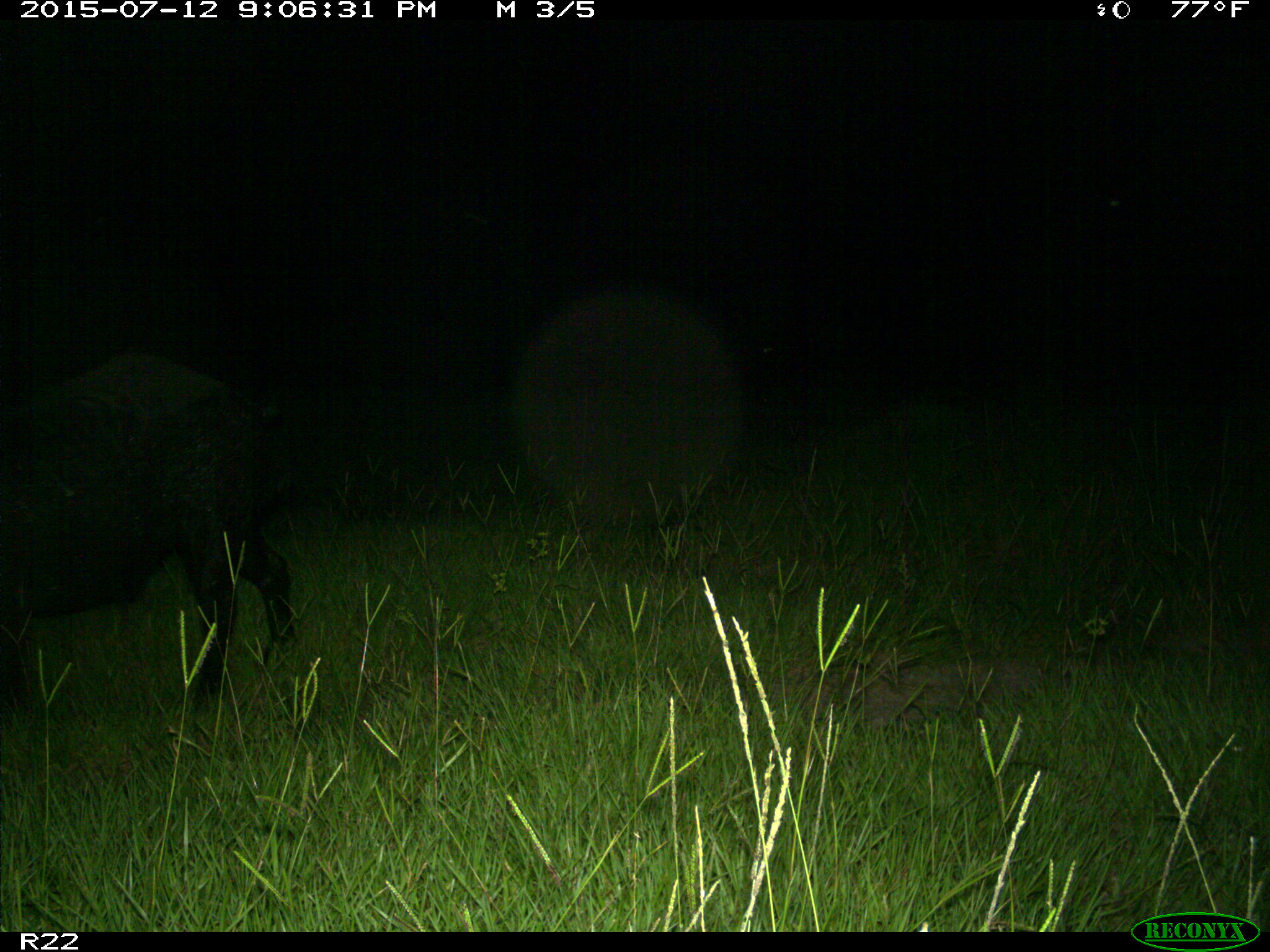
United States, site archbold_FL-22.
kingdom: Animalia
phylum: Chordata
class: Mammalia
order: Artiodactyla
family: Bovidae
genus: Bos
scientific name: Bos taurus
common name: domestic cow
Bos taurus (domestic cow).